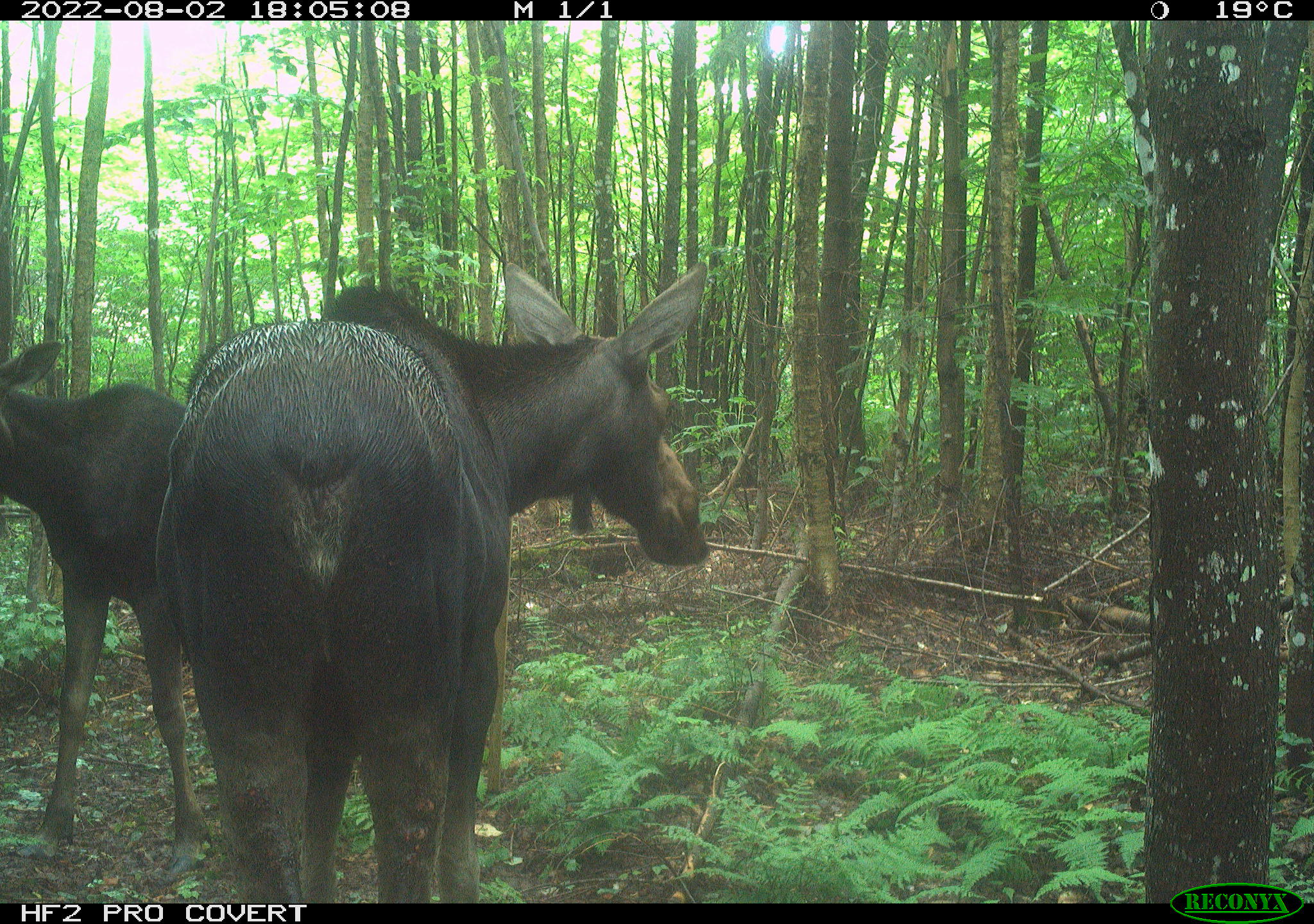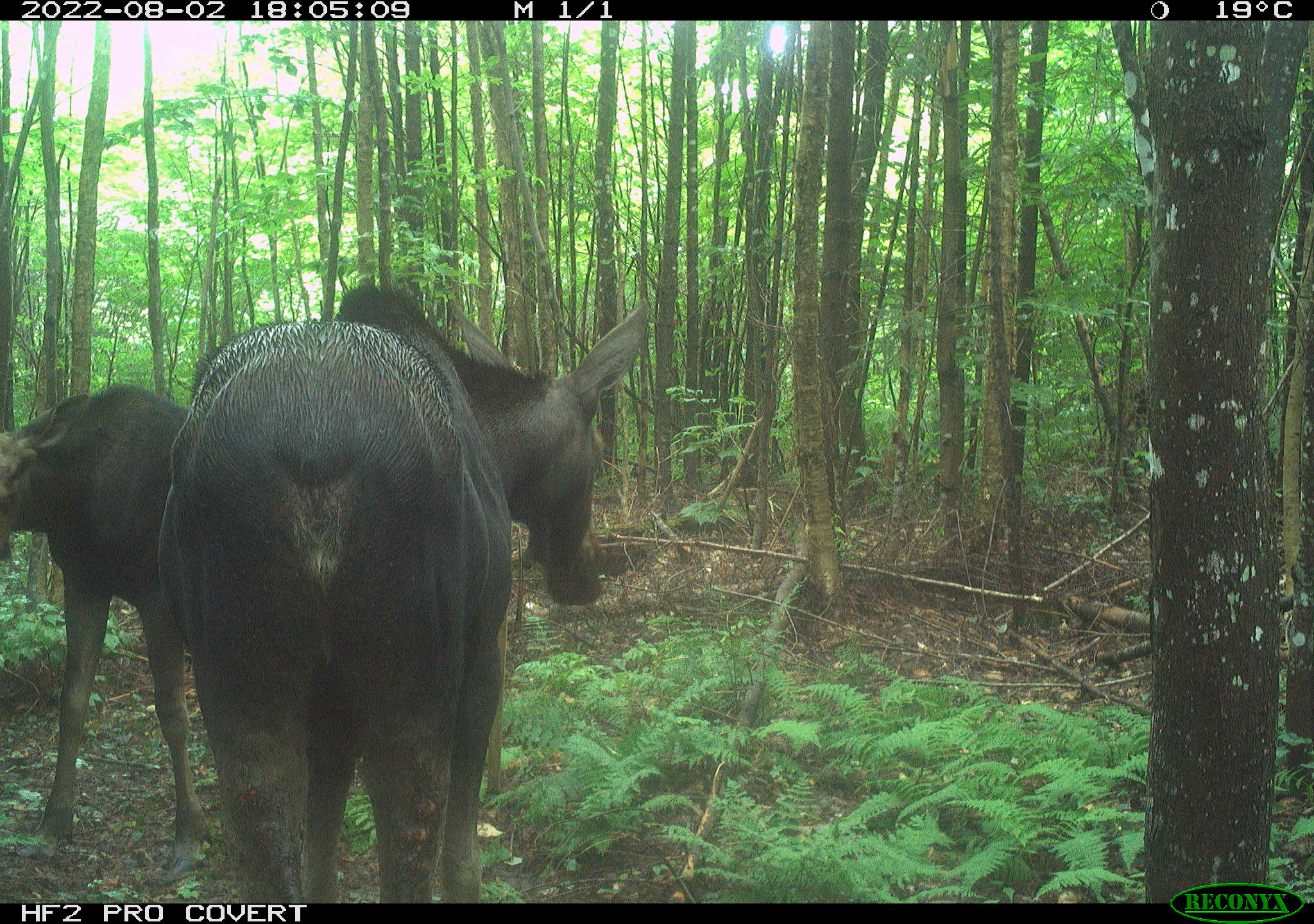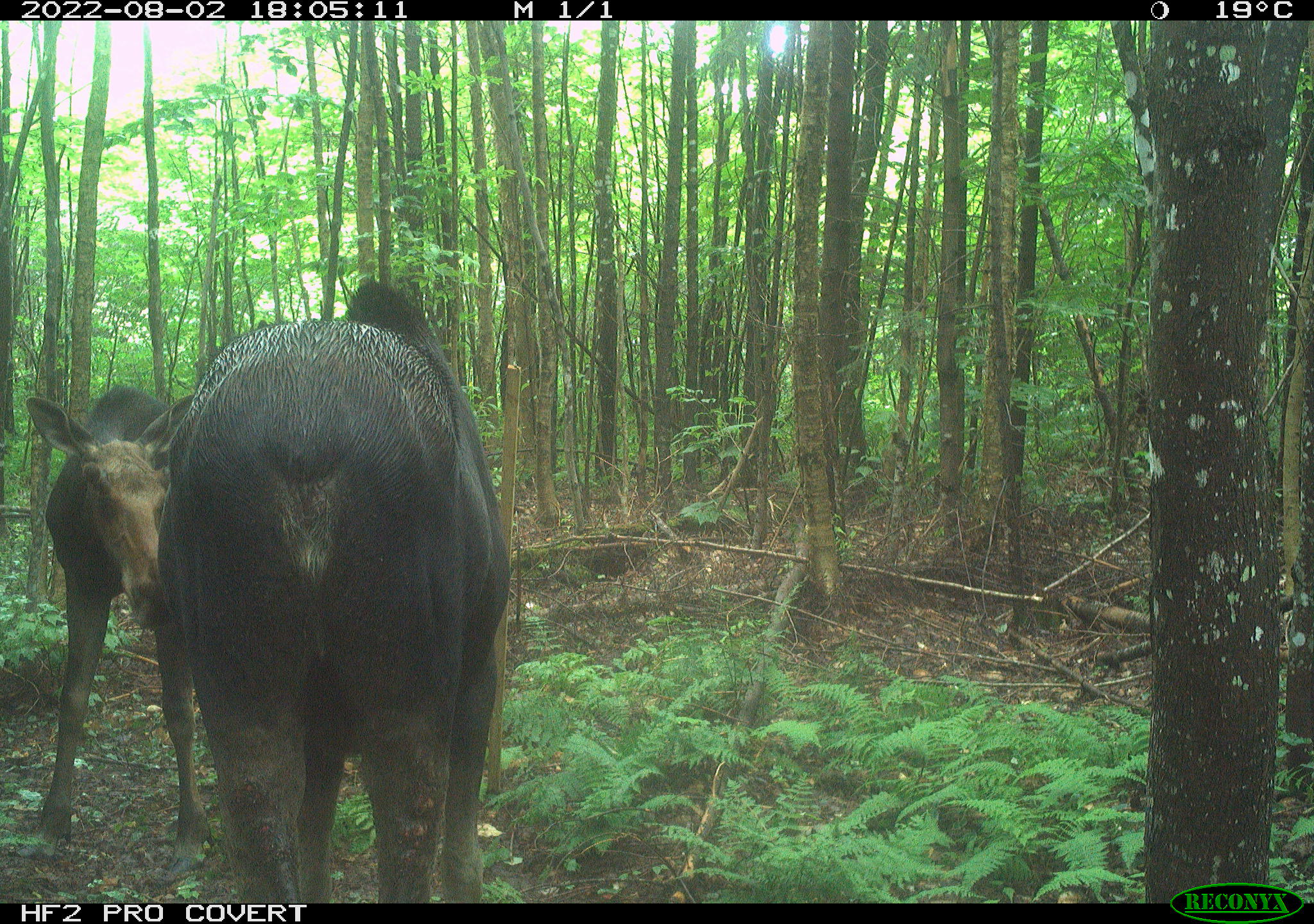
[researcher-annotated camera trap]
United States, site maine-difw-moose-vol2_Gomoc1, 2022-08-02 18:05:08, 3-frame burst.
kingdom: Animalia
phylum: Chordata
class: Mammalia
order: Artiodactyla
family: Cervidae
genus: Alces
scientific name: Alces alces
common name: moose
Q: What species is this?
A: Moose (Alces alces).